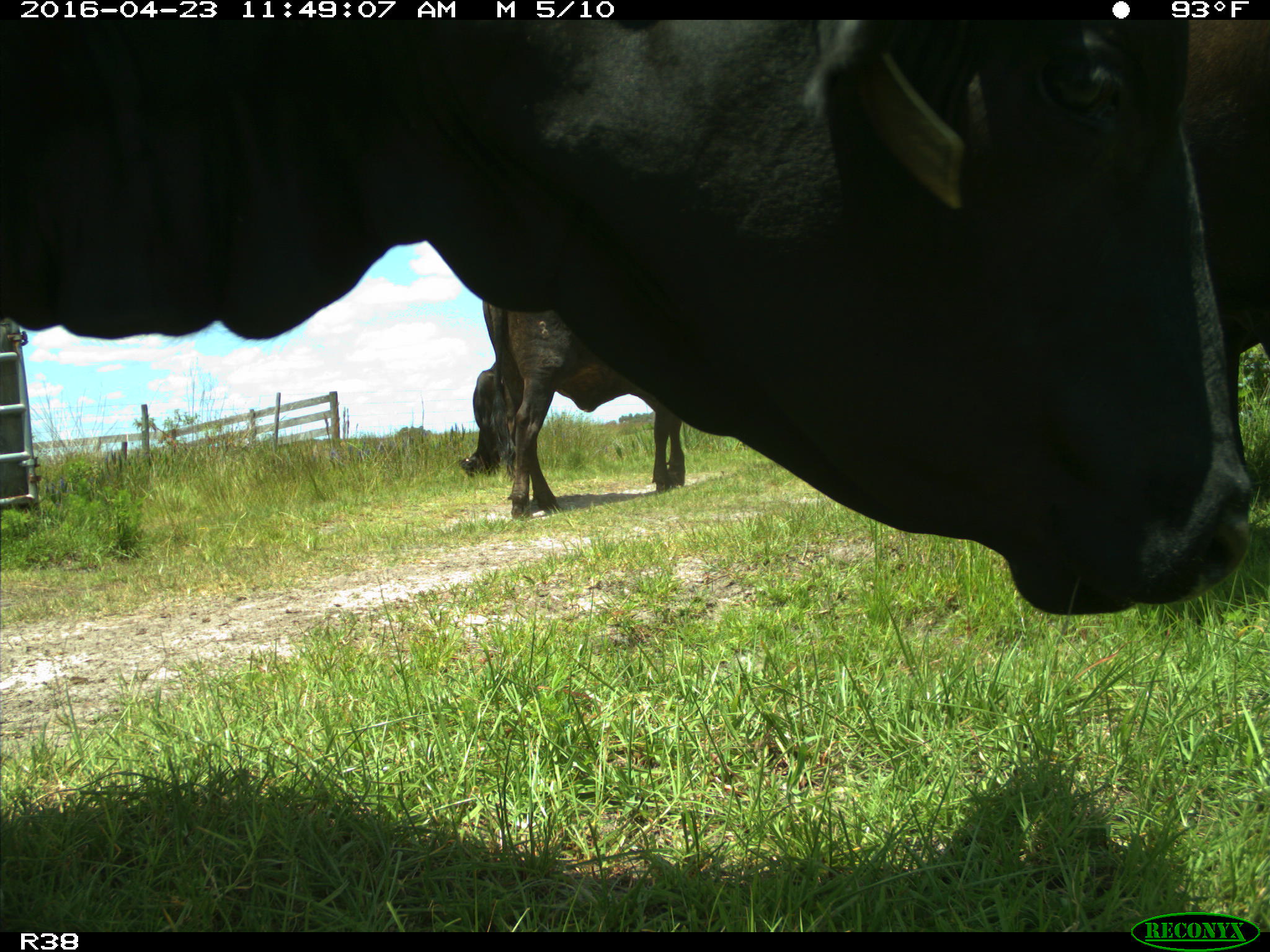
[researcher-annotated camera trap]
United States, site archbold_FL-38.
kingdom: Animalia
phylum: Chordata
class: Mammalia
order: Artiodactyla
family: Bovidae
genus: Bos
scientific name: Bos taurus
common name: domestic cow